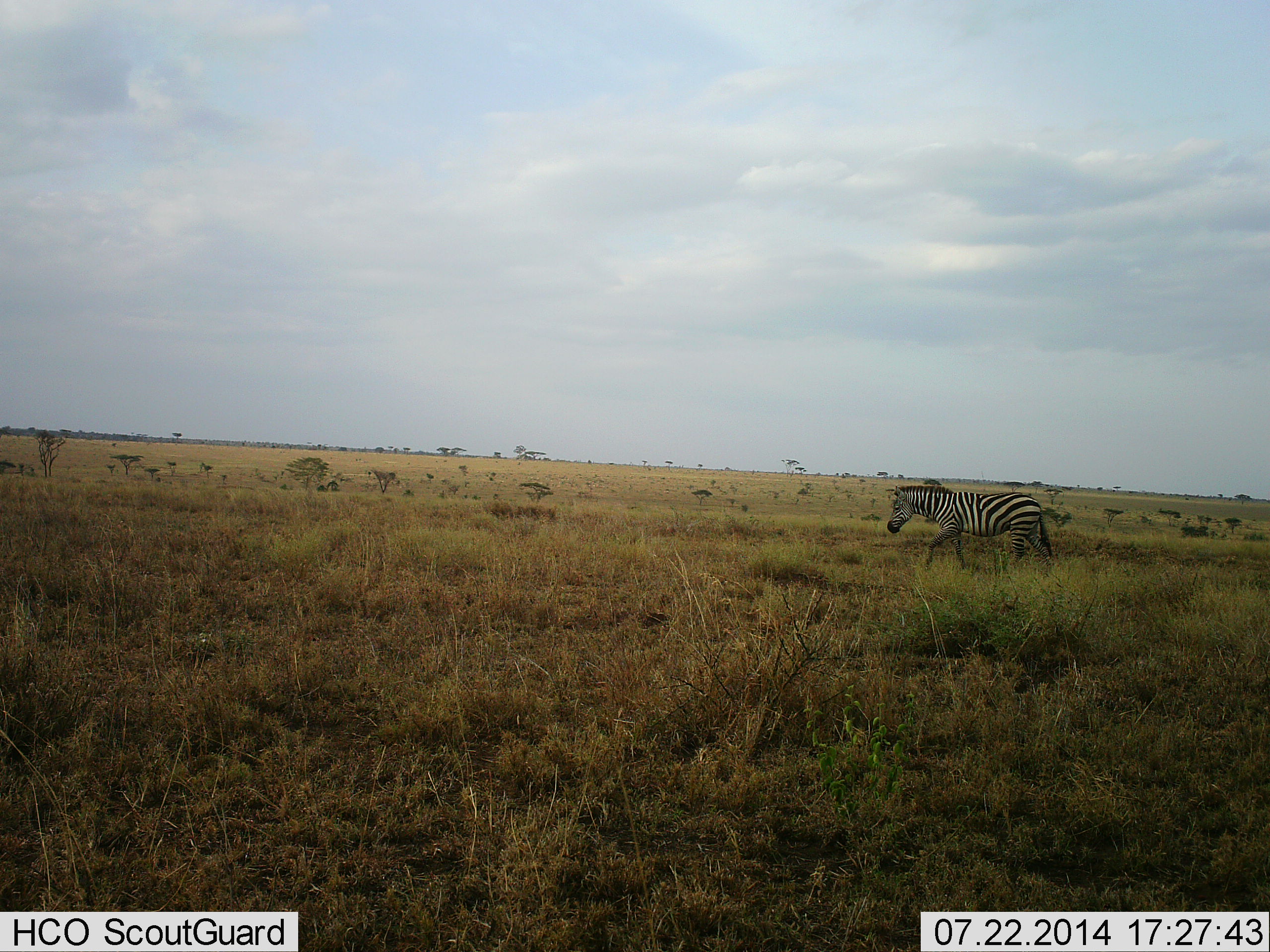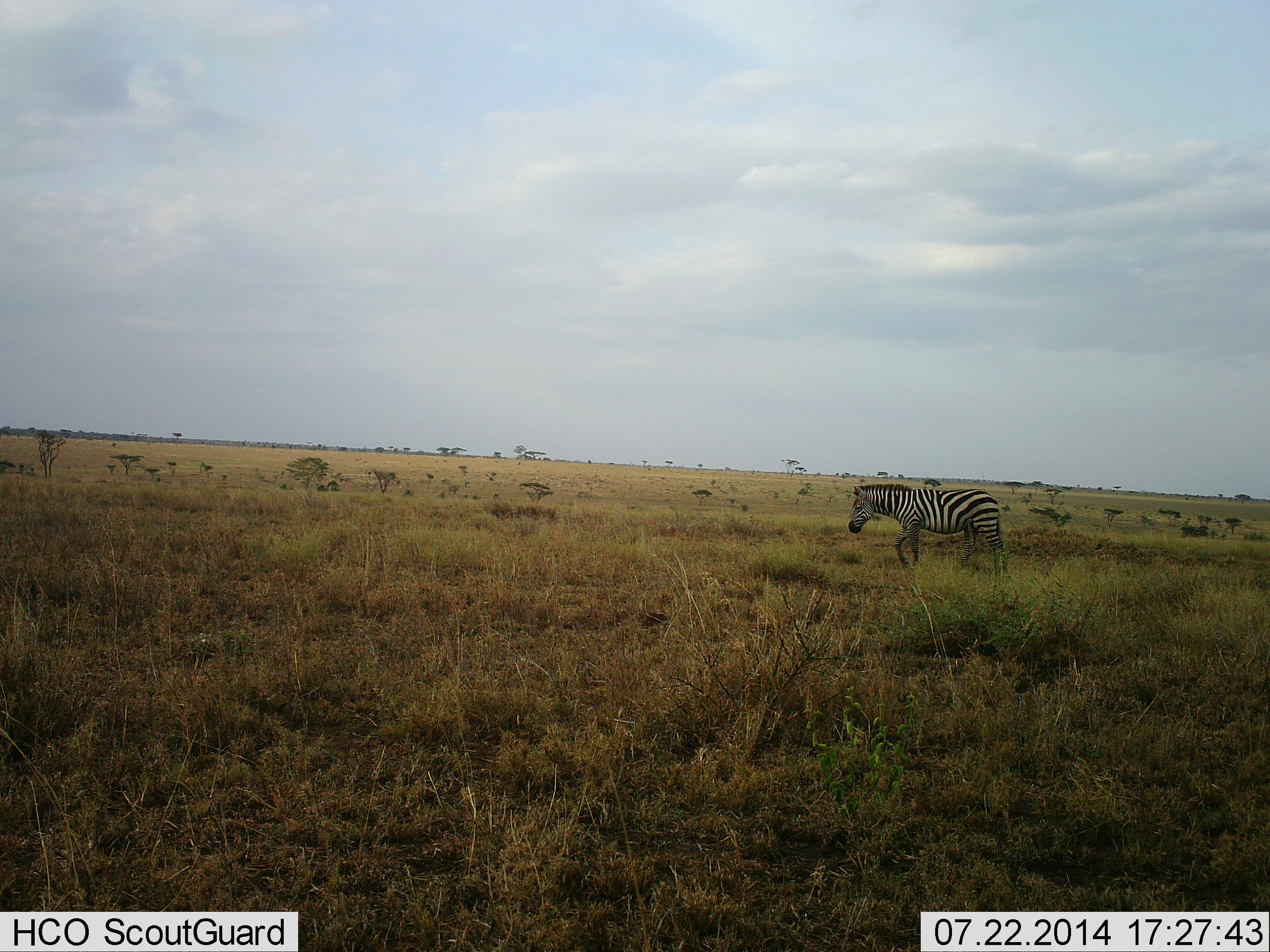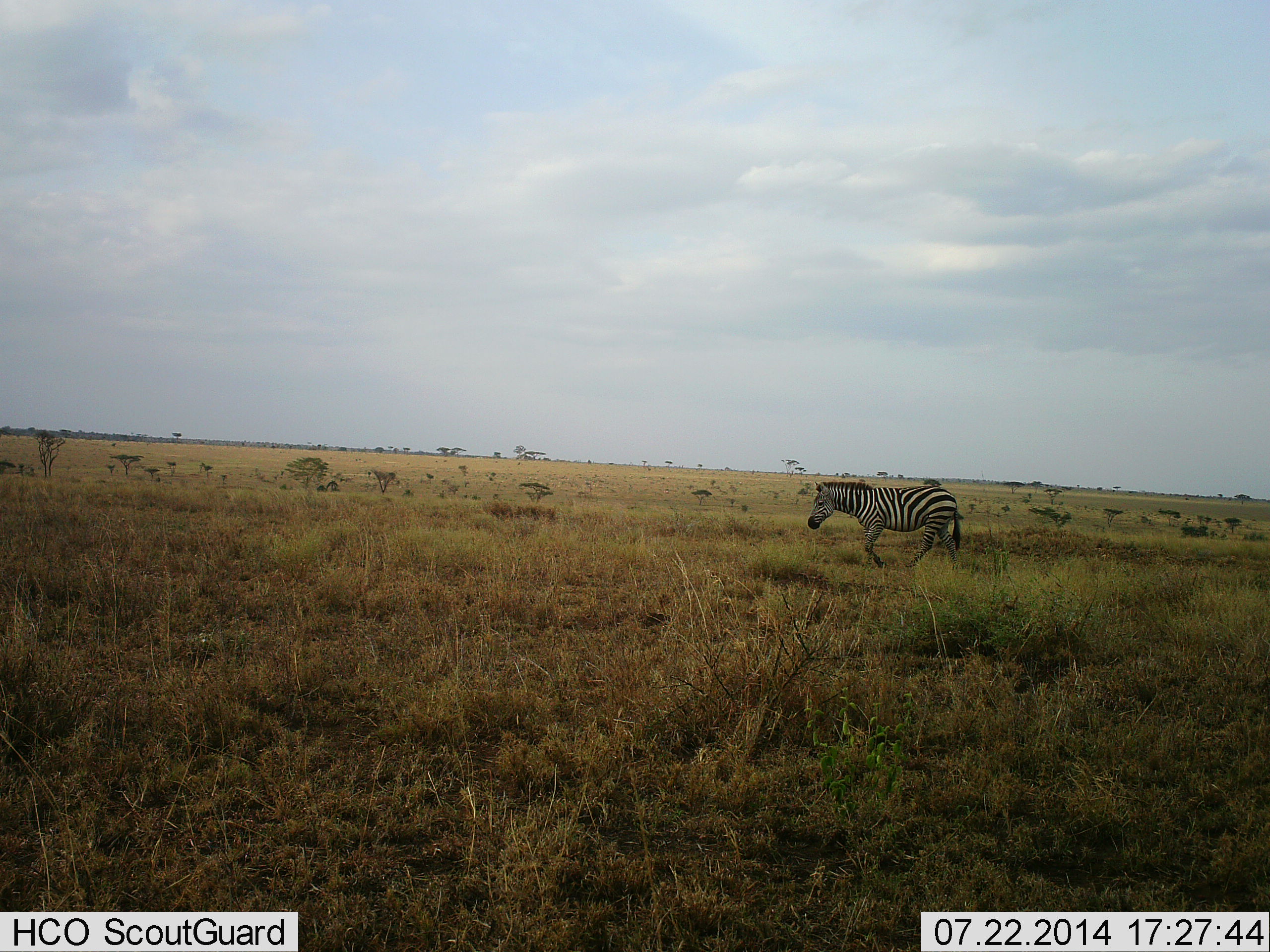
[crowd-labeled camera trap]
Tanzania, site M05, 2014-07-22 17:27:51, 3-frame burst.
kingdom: Animalia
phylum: Chordata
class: Mammalia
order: Perissodactyla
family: Equidae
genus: Equus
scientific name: Equus quagga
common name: plains zebra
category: zebra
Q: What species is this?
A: Zebra (plains zebra) (Equus quagga).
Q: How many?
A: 1.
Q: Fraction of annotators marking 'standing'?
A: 10%.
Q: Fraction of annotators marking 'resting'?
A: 0%.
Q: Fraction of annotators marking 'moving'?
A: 90%.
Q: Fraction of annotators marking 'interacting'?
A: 0%.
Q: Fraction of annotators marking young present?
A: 0%.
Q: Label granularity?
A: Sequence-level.